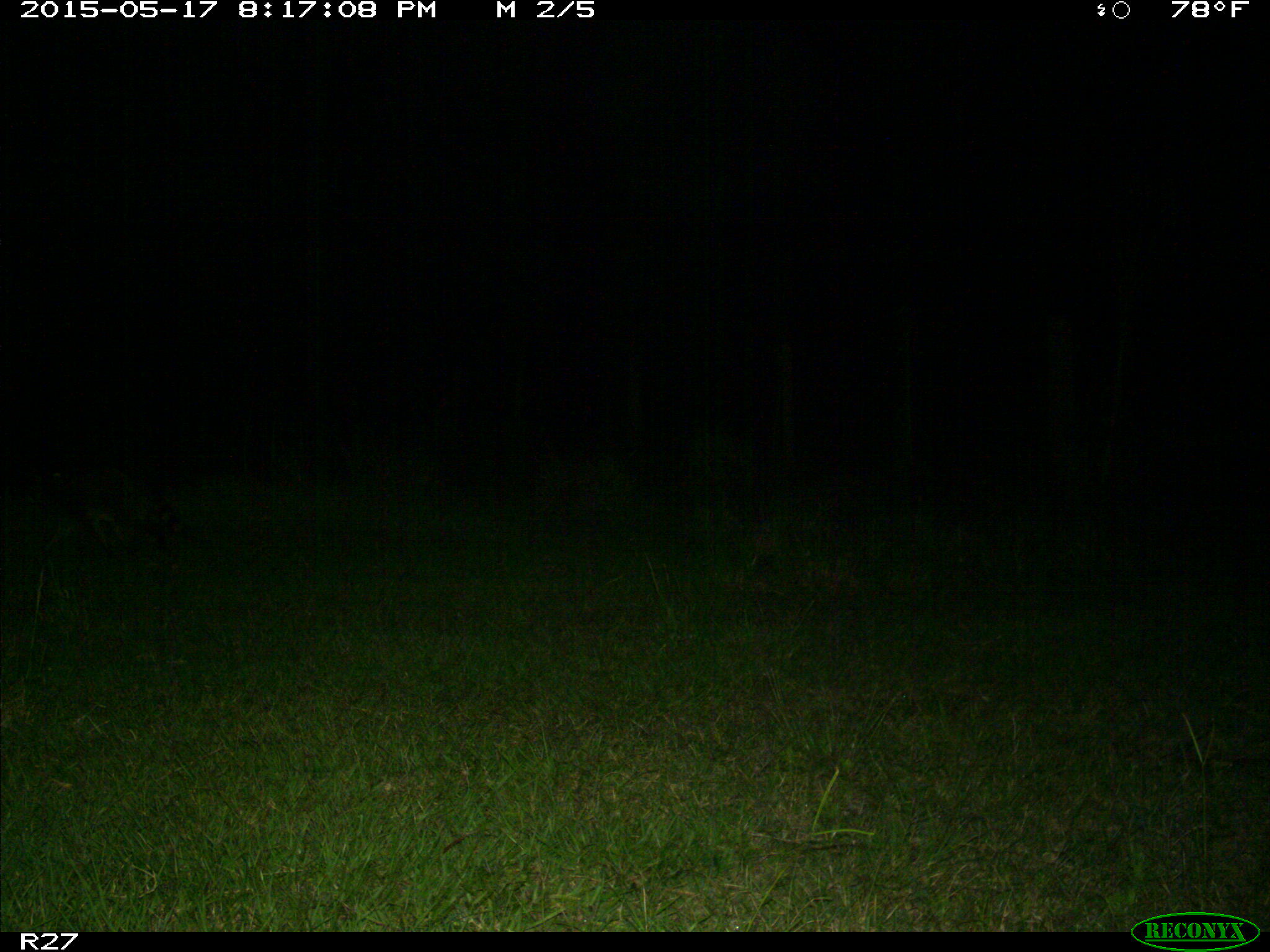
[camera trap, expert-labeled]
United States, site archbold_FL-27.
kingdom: Animalia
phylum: Chordata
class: Mammalia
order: Carnivora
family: Procyonidae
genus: Procyon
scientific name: Procyon lotor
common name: common raccoon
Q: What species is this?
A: Procyon lotor (common raccoon).